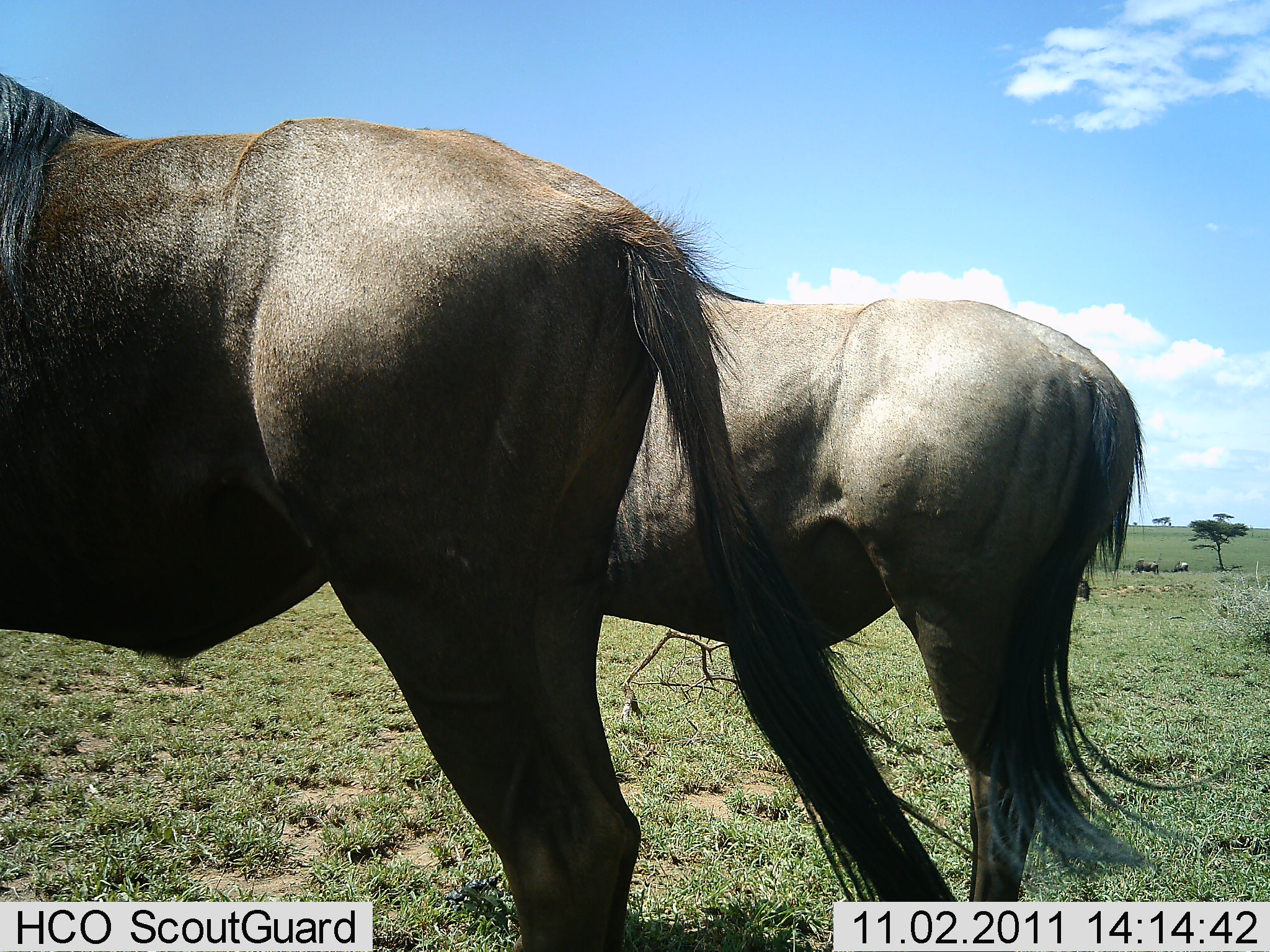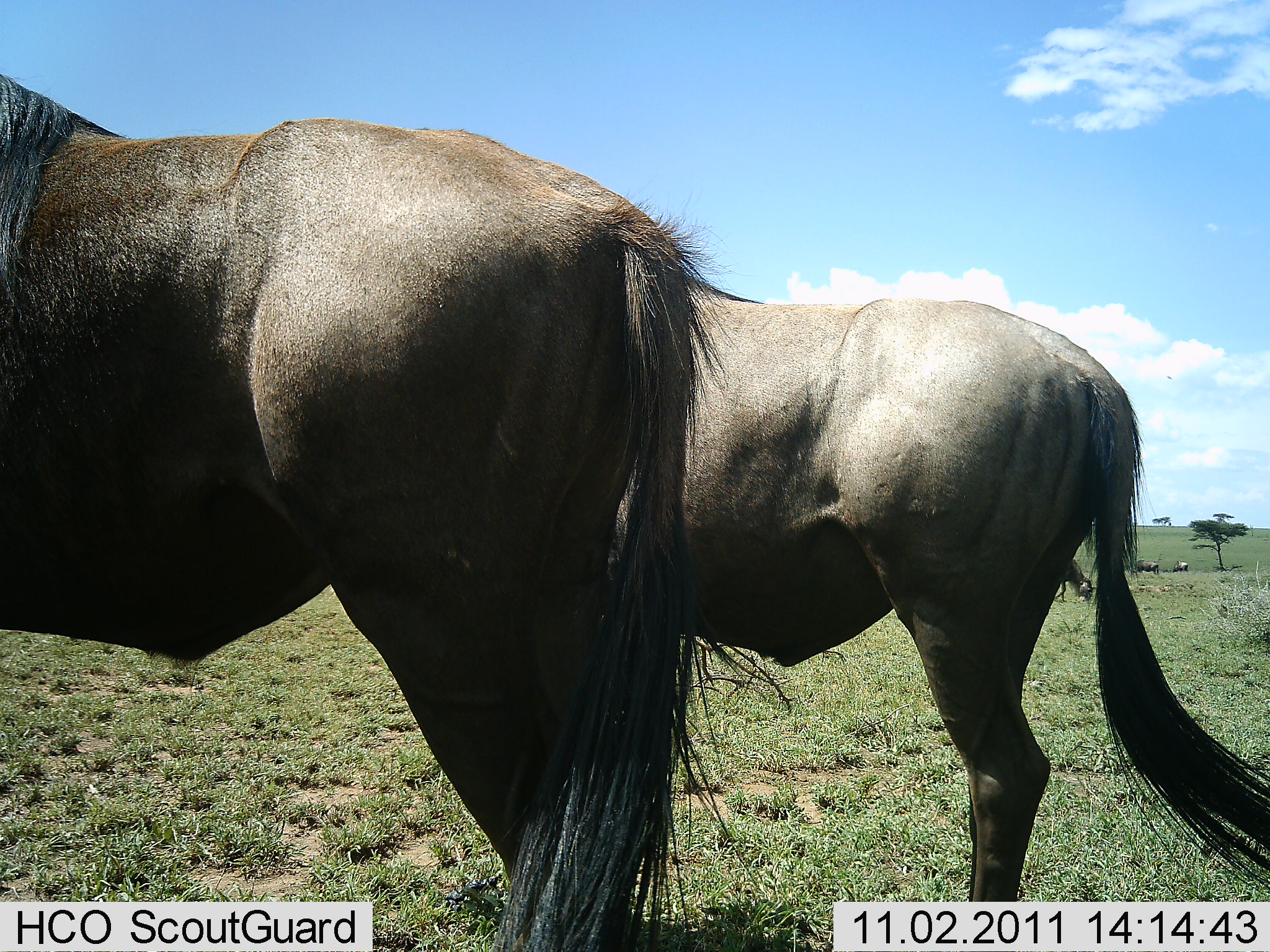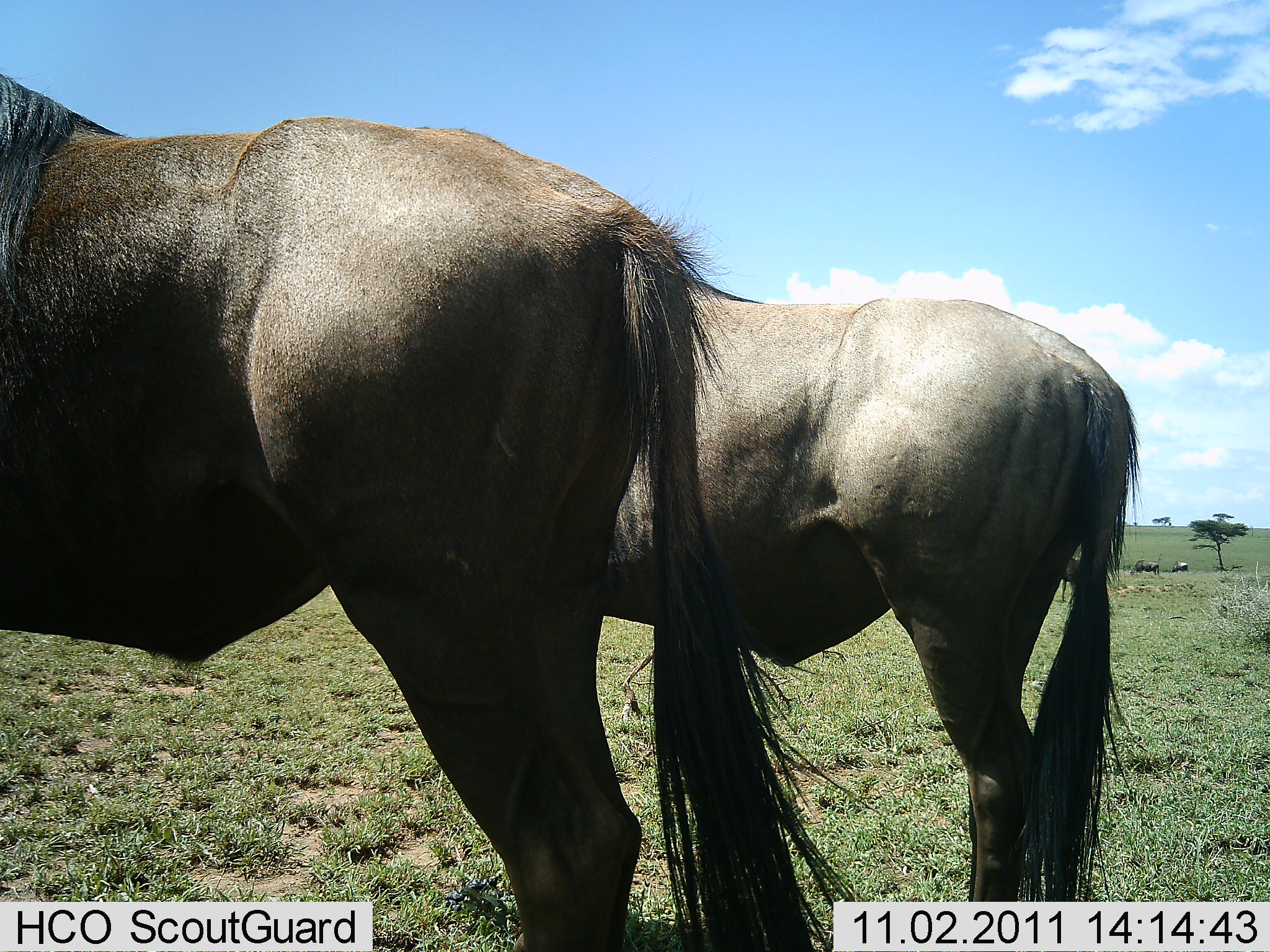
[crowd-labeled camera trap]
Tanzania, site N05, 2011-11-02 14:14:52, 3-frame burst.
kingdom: Animalia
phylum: Chordata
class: Mammalia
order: Artiodactyla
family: Bovidae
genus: Connochaetes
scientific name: Connochaetes taurinus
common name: blue wildebeest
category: wildebeest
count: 2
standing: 100%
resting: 7%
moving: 7%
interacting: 0%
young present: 0%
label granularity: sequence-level